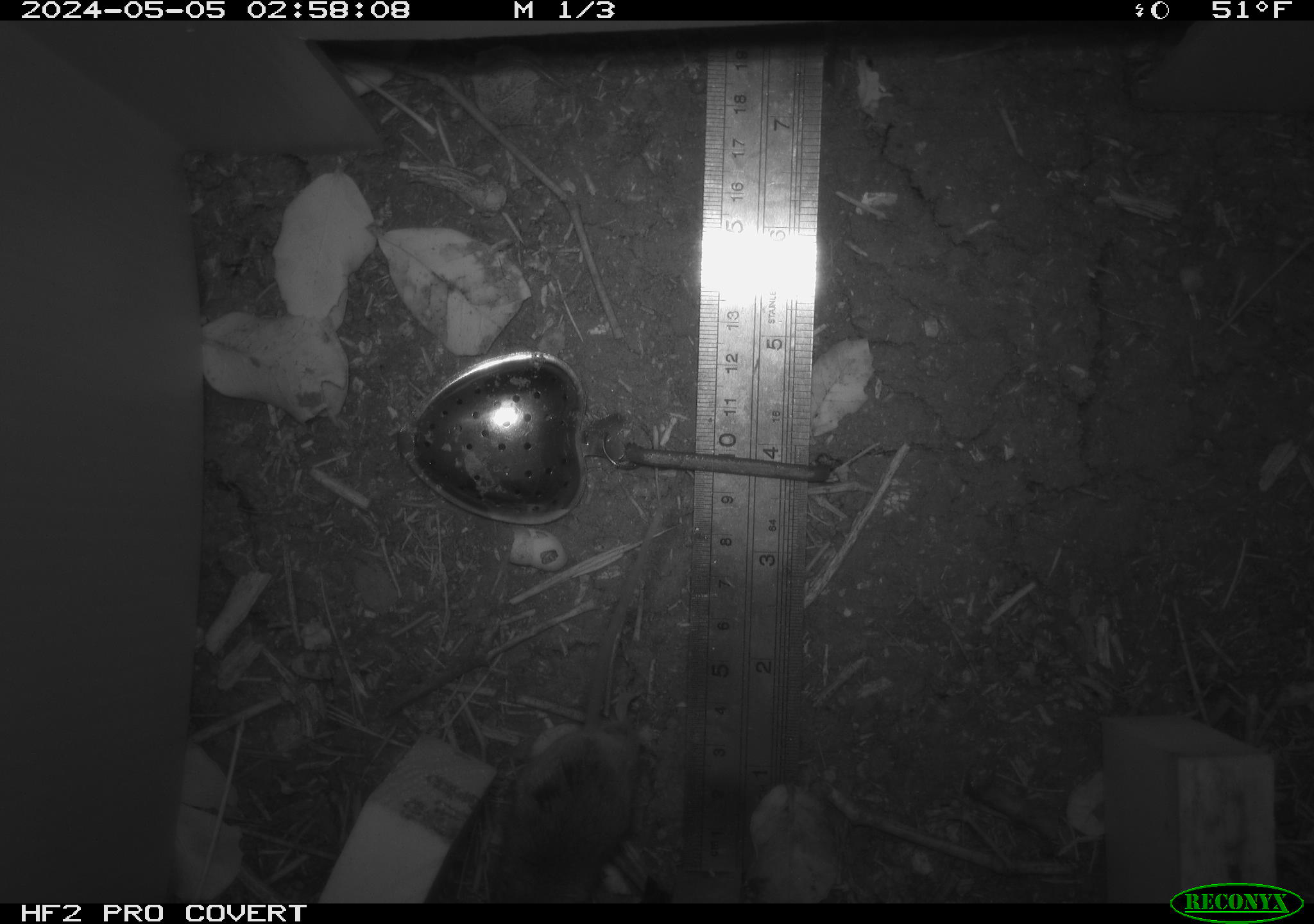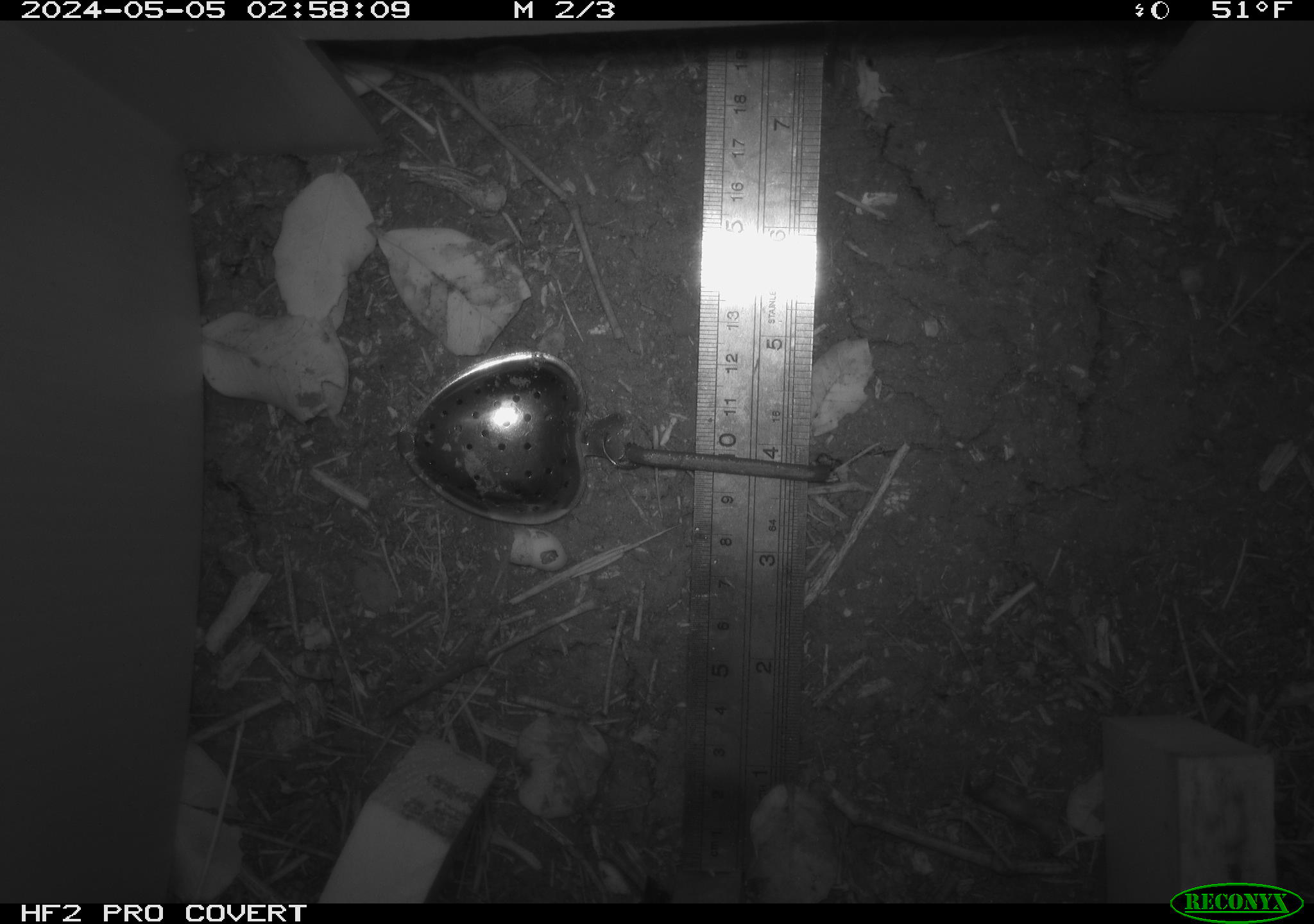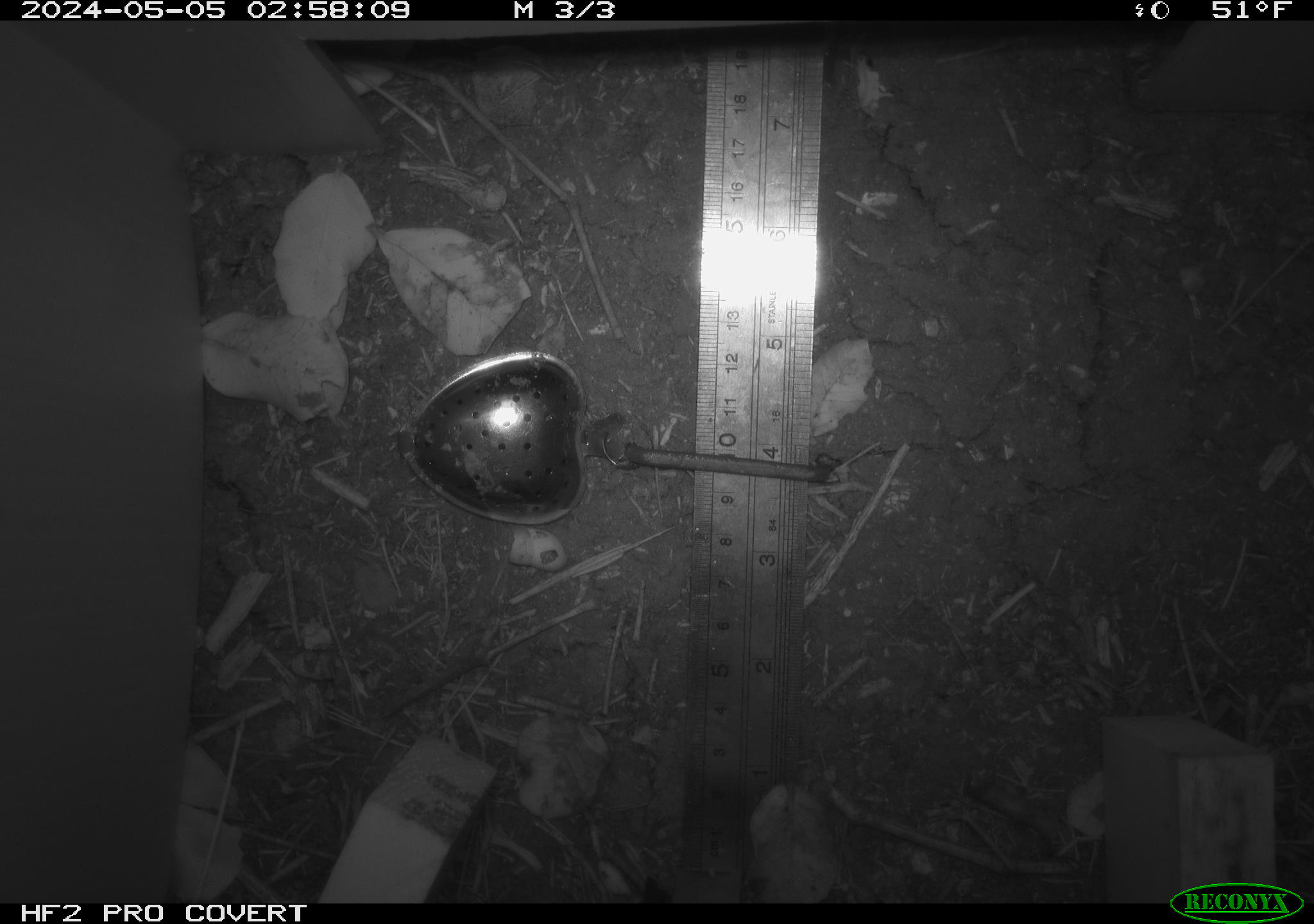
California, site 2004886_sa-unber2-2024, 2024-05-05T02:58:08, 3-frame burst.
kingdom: Animalia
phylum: Chordata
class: Mammalia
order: Rodentia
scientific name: Rodentia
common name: mouse species